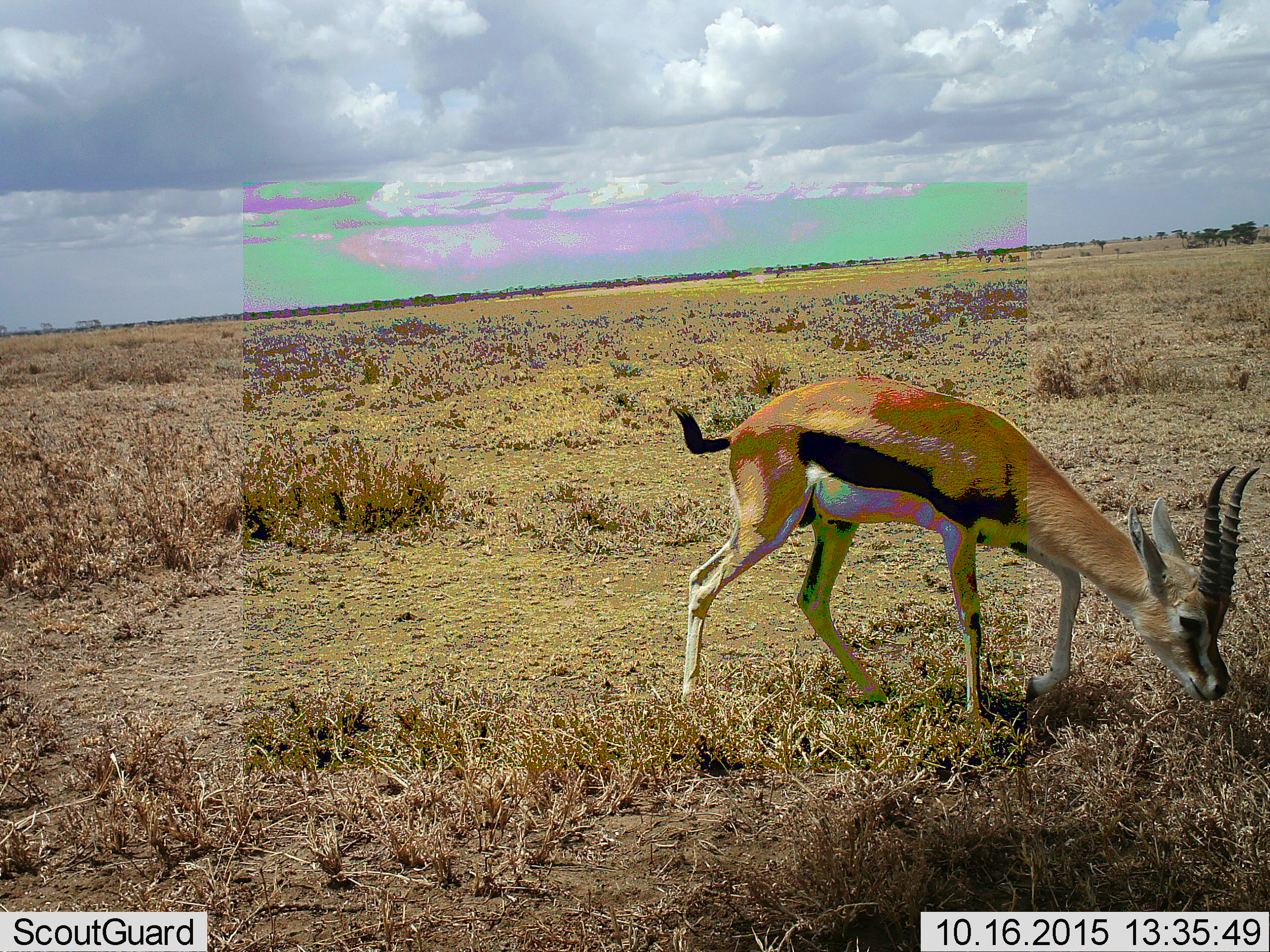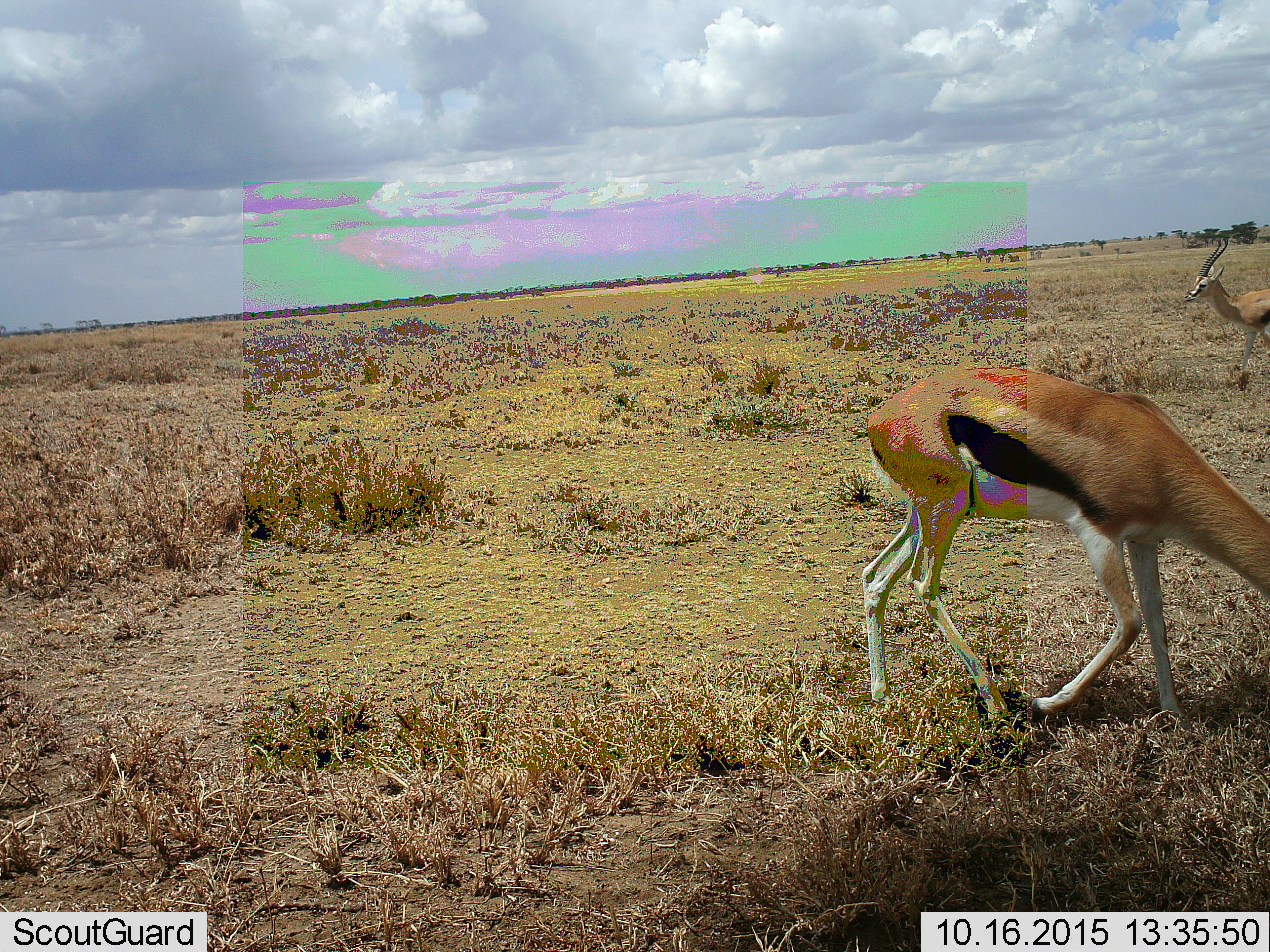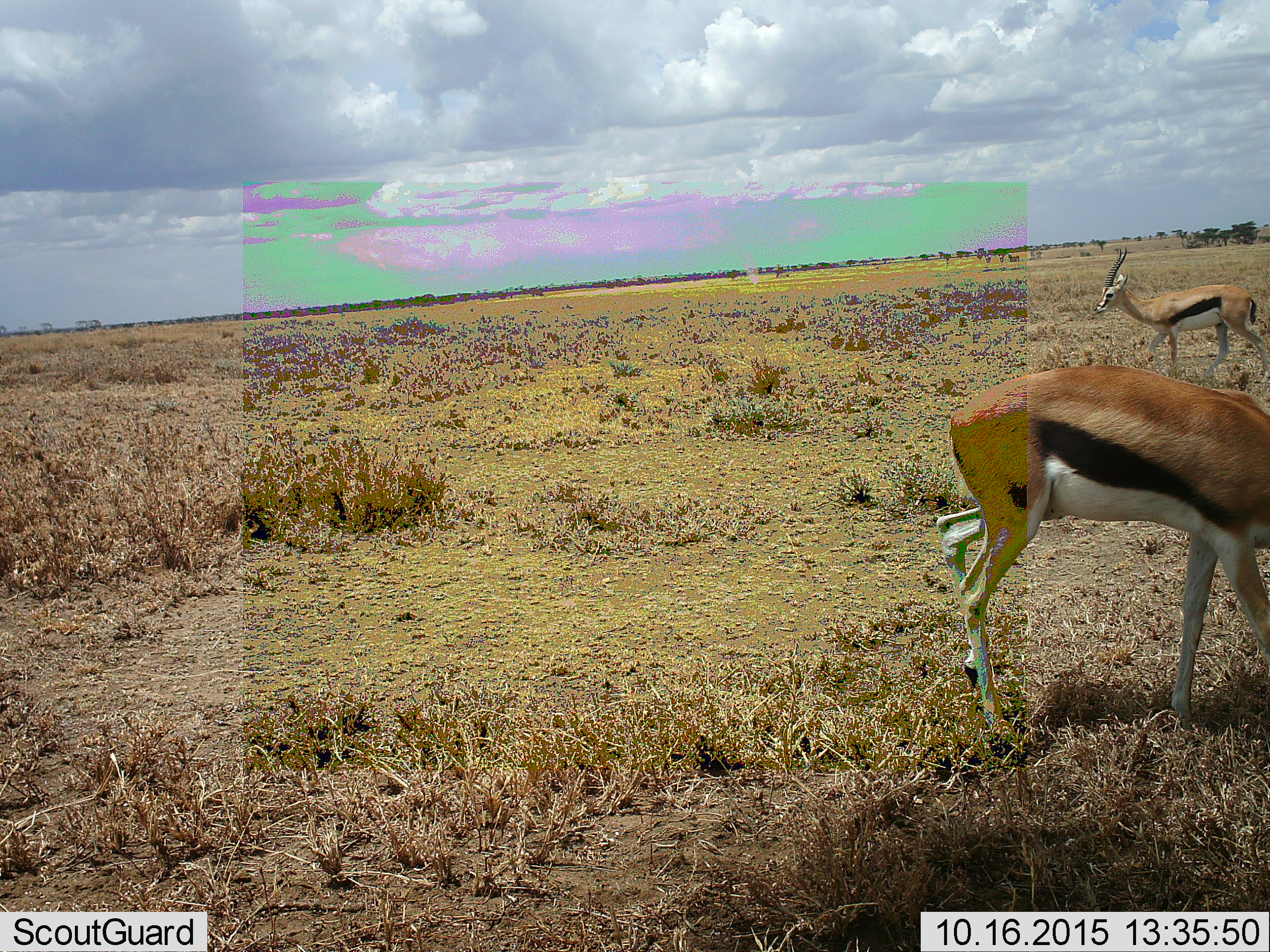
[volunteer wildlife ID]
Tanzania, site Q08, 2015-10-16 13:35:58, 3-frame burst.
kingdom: Animalia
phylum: Chordata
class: Mammalia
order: Artiodactyla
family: Bovidae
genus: Eudorcas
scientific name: Eudorcas thomsonii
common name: thomson's gazelle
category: gazellethomsons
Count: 2.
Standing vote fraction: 0%.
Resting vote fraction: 0%.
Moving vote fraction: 67%.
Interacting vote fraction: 0%.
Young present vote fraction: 0%.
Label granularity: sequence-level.